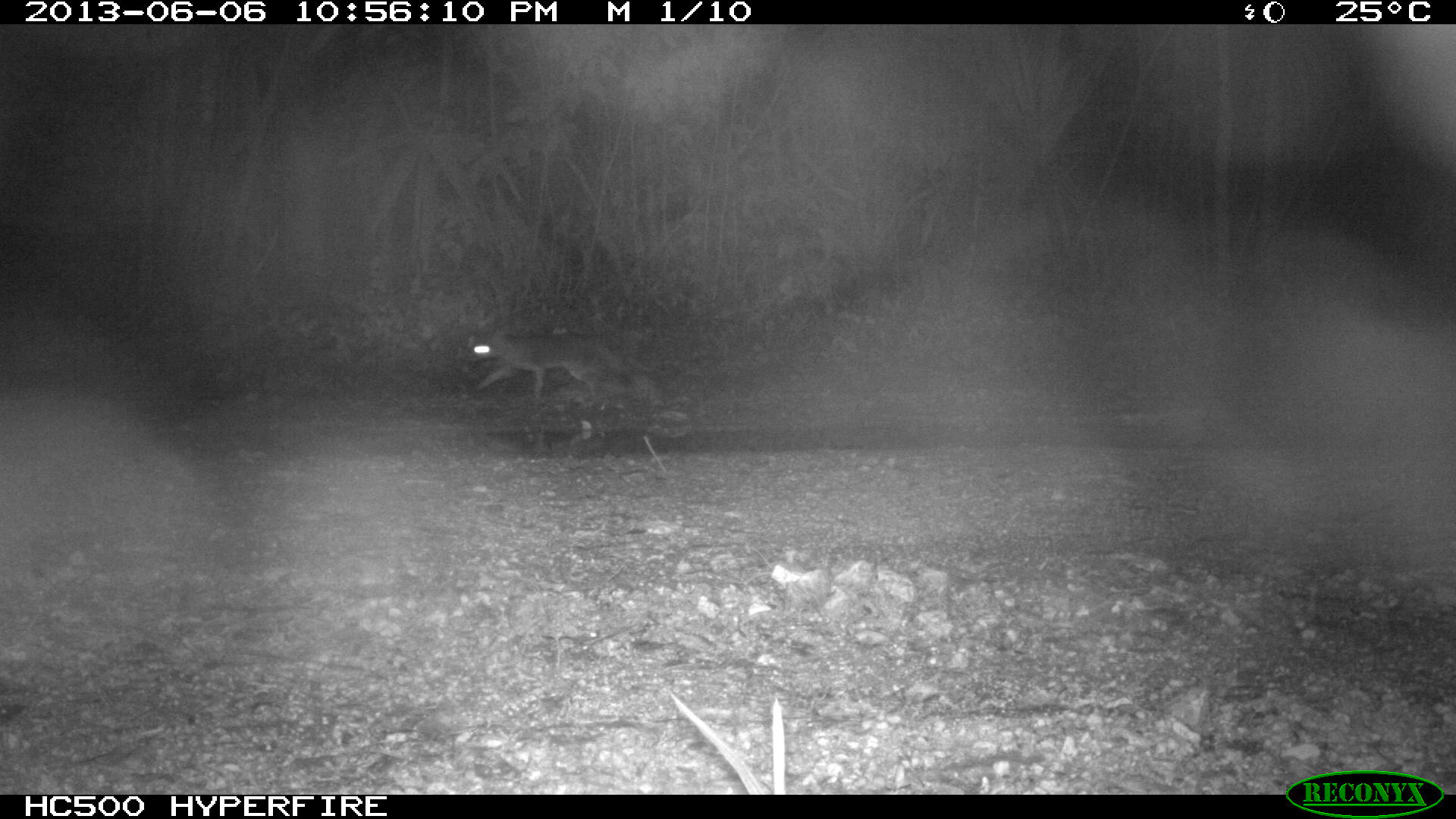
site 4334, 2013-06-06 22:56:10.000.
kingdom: Animalia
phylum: Chordata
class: Mammalia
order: Carnivora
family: Canidae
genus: Urocyon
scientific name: Urocyon cinereoargenteus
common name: gray fox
Urocyon cinereoargenteus (gray fox), count 1.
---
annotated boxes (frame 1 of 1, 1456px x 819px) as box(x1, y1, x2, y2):
urocyon cinereoargenteus: box(464, 325, 653, 401)